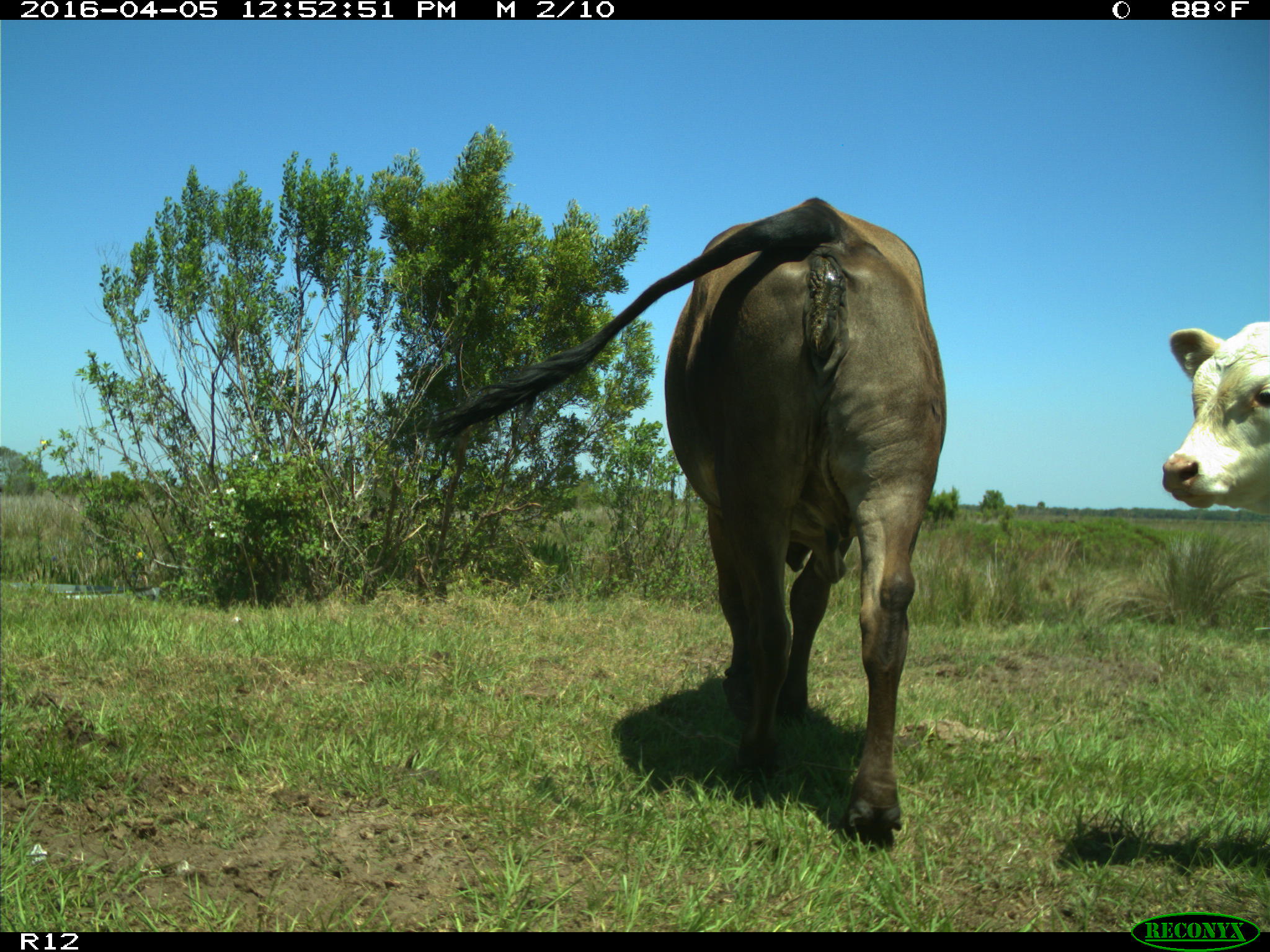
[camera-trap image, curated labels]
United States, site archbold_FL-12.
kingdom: Animalia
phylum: Chordata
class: Mammalia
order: Artiodactyla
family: Bovidae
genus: Bos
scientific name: Bos taurus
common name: domestic cow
Bos taurus (domestic cow).